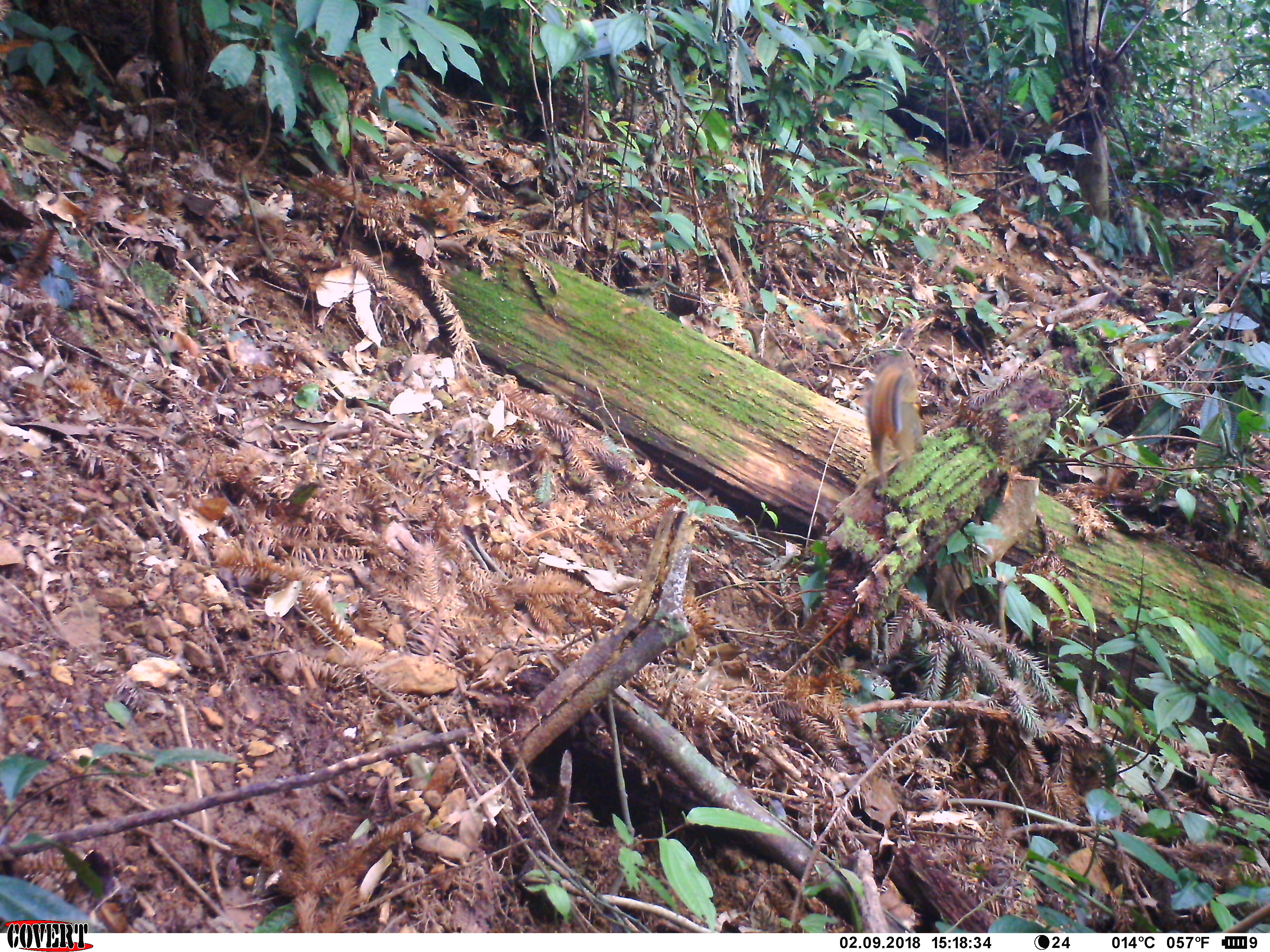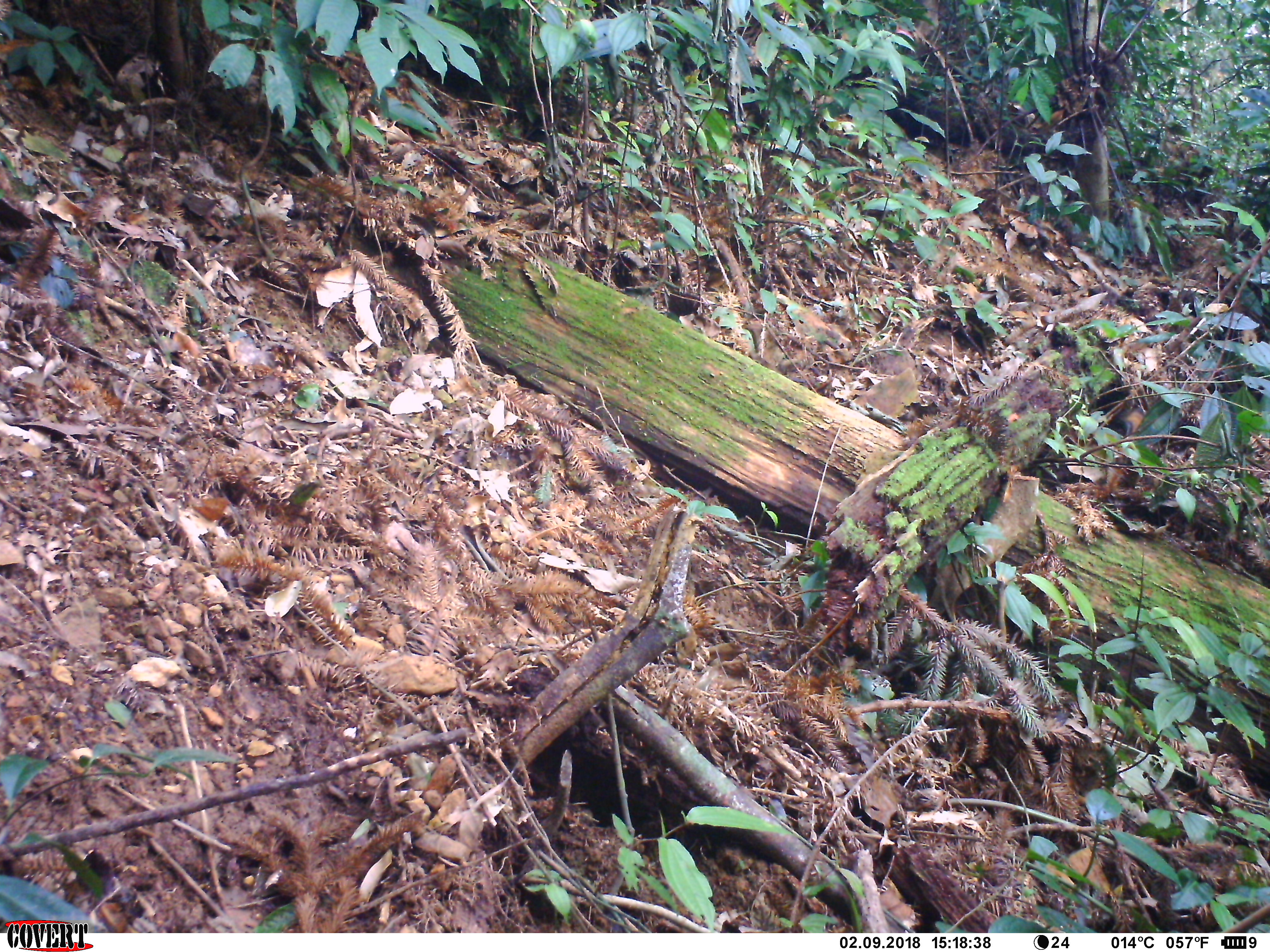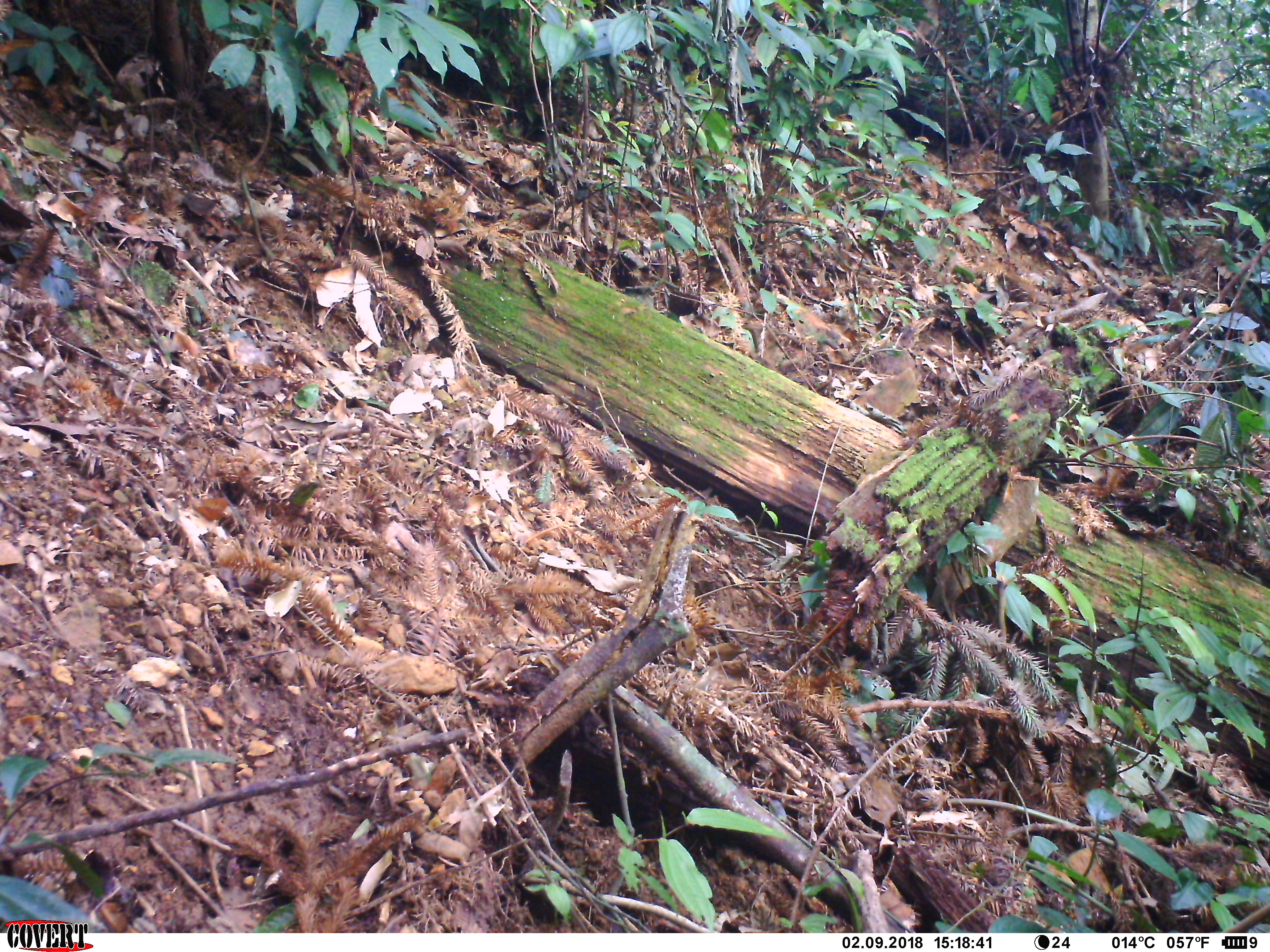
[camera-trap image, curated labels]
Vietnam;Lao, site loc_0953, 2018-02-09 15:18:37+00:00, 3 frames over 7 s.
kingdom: Animalia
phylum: Chordata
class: Mammalia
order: Rodentia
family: Sciuridae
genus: Dremomys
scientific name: Dremomys rufigenis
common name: red-cheeked squirrel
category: red cheeked squirrel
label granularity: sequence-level